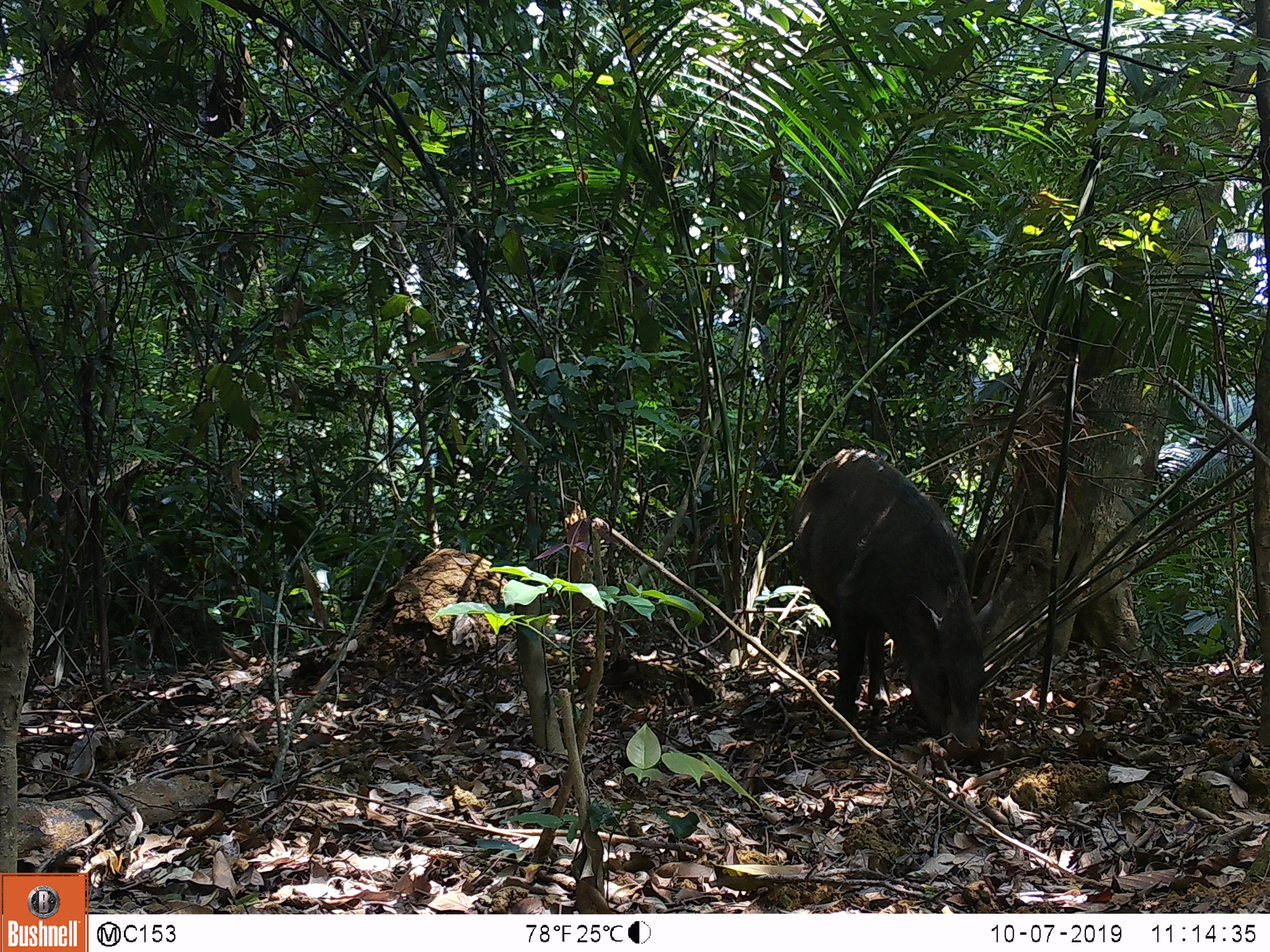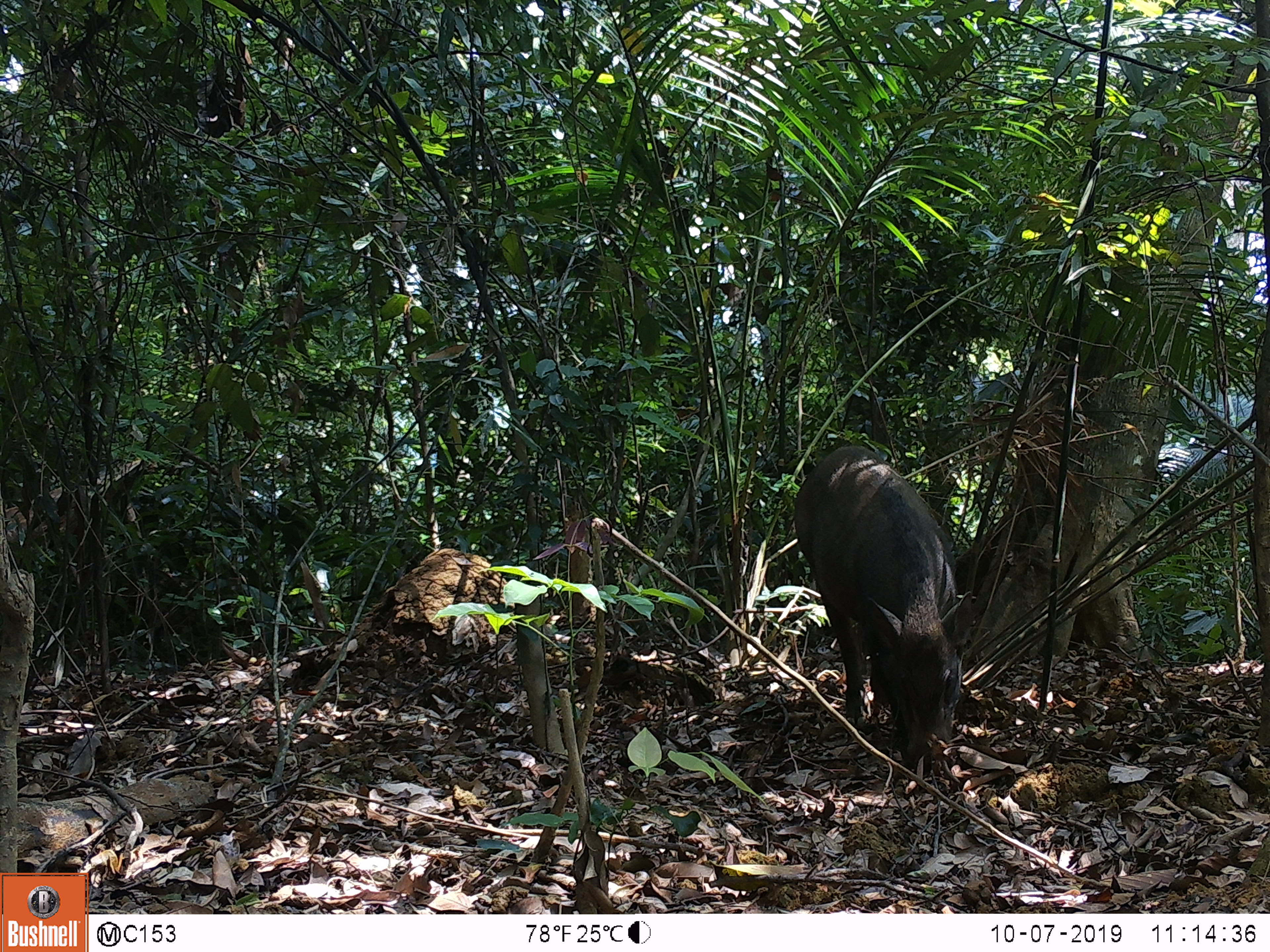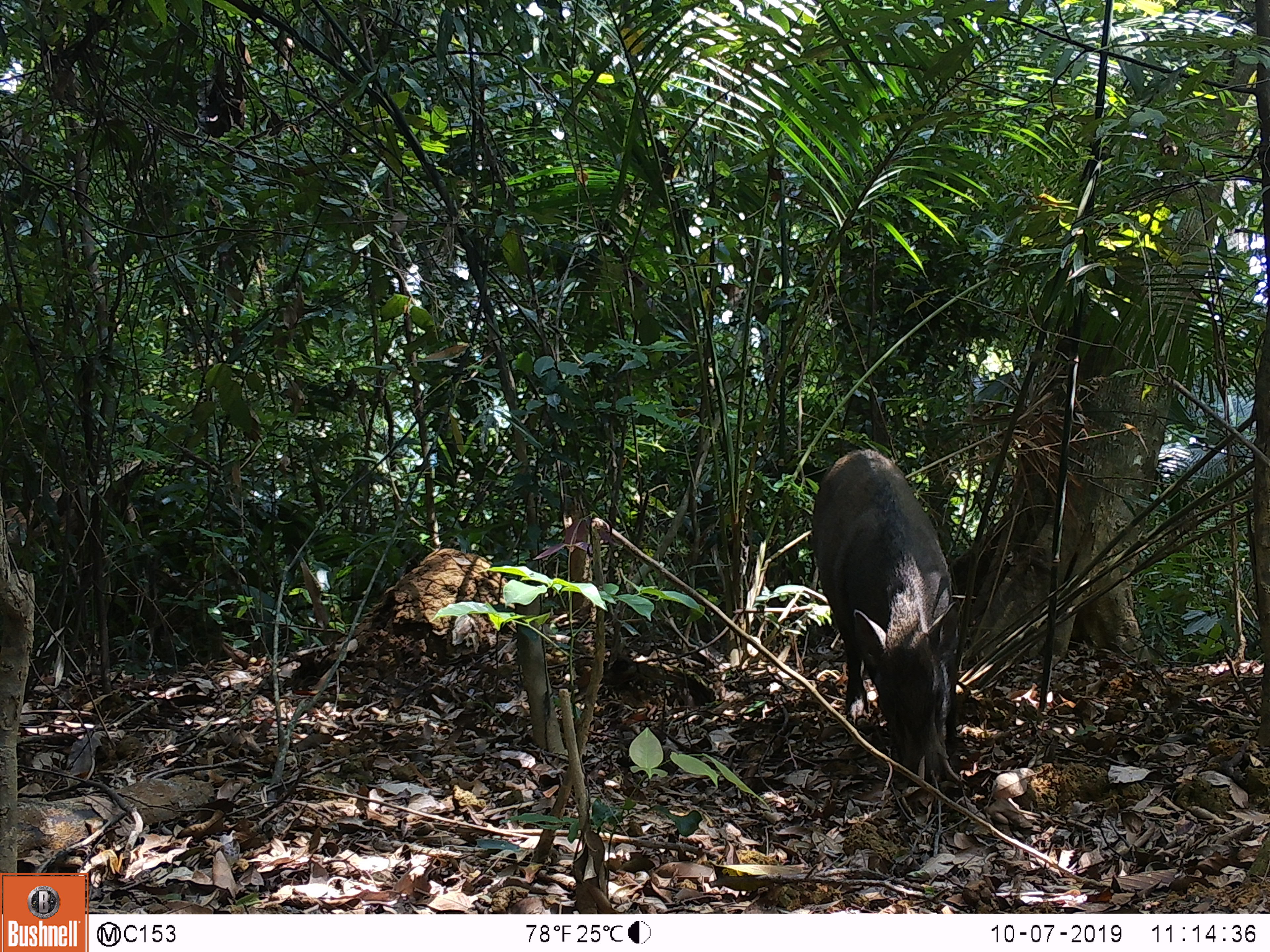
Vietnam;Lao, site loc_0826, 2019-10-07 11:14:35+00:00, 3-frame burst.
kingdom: Animalia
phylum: Chordata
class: Mammalia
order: Artiodactyla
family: Suidae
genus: Sus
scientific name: Sus scrofa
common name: eurasian wild pig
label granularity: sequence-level